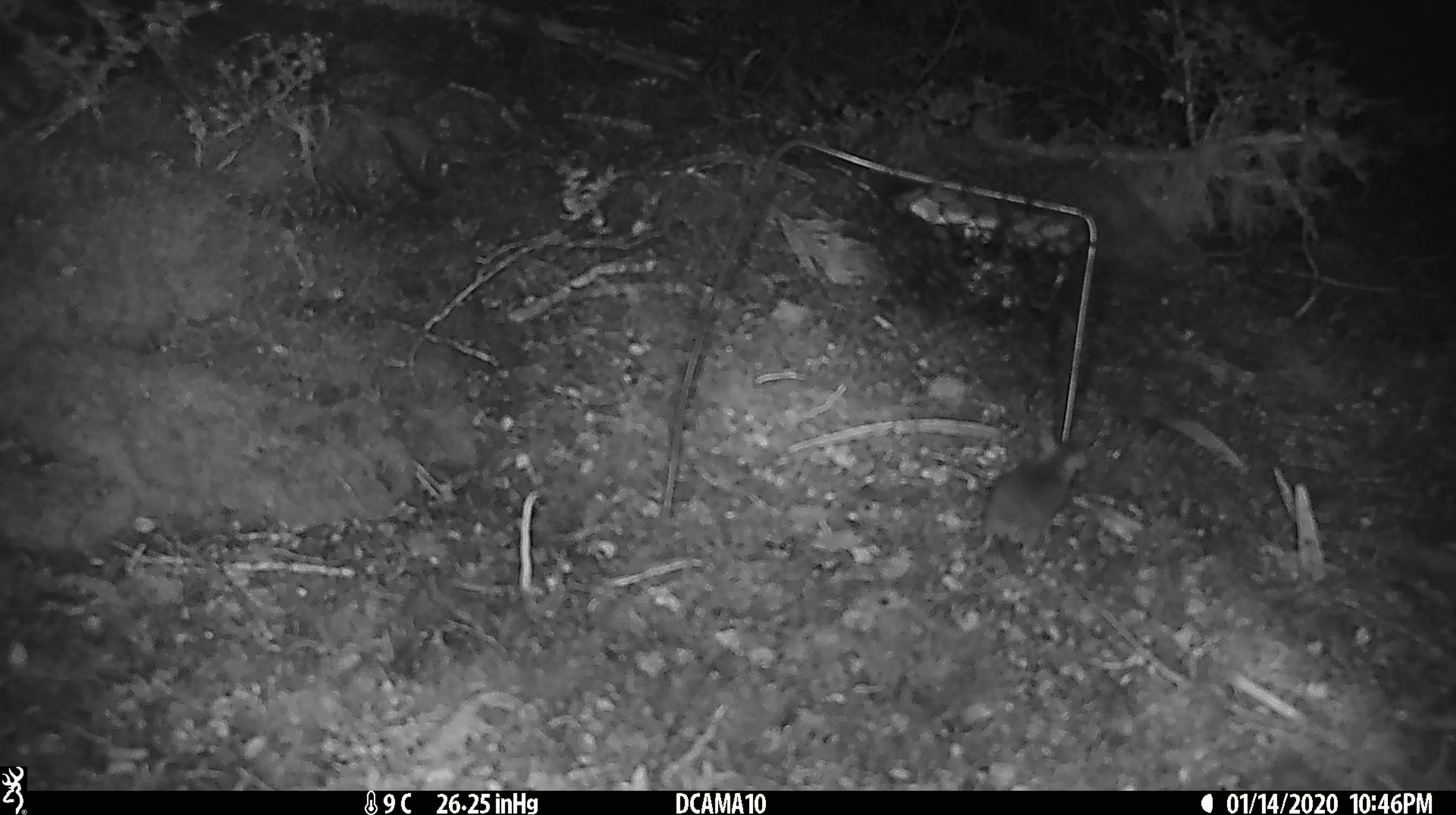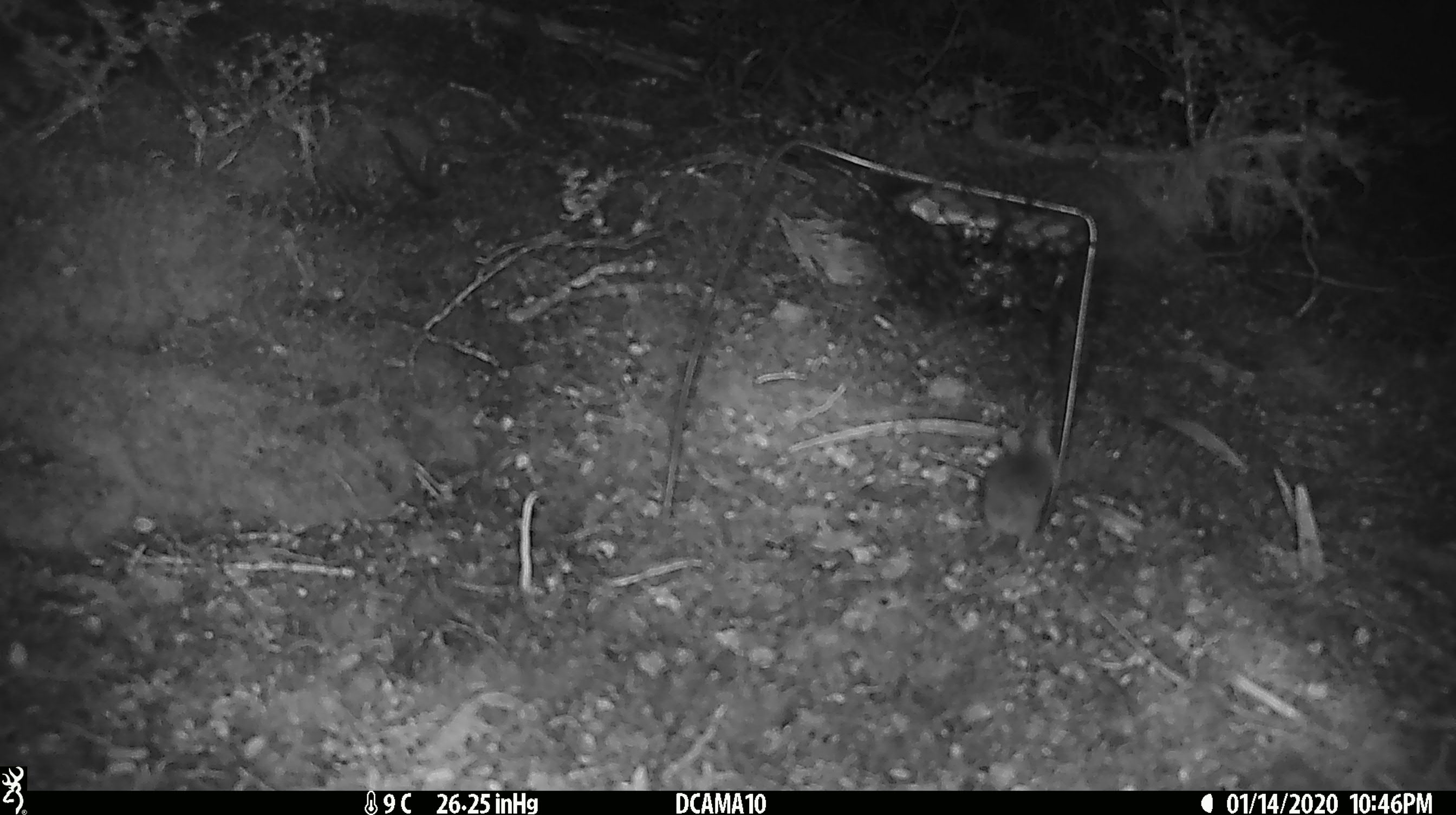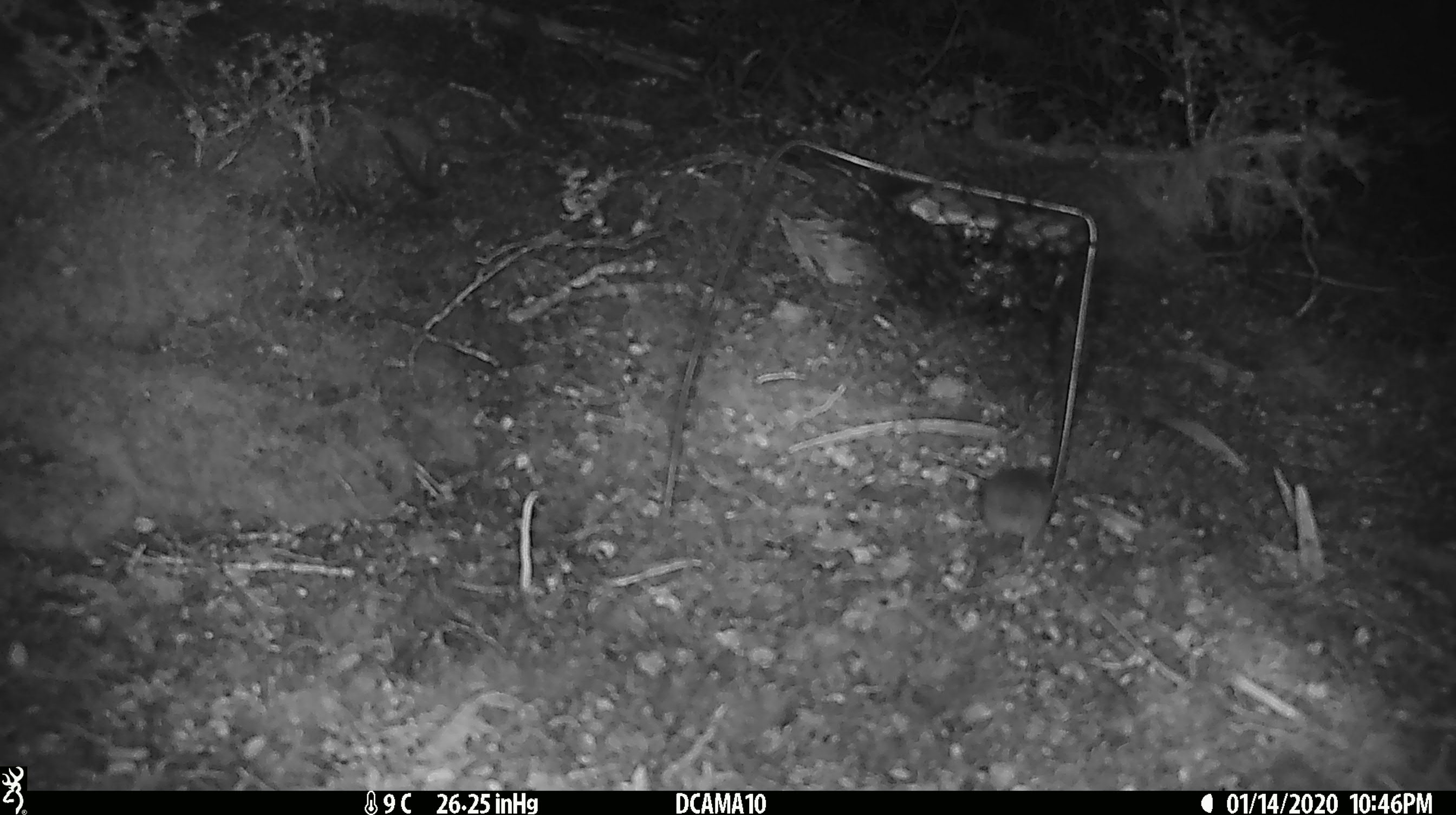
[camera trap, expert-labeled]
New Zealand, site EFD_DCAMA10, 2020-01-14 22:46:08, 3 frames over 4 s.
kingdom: Animalia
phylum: Chordata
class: Mammalia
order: Rodentia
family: Muridae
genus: Mus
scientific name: Mus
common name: mouse